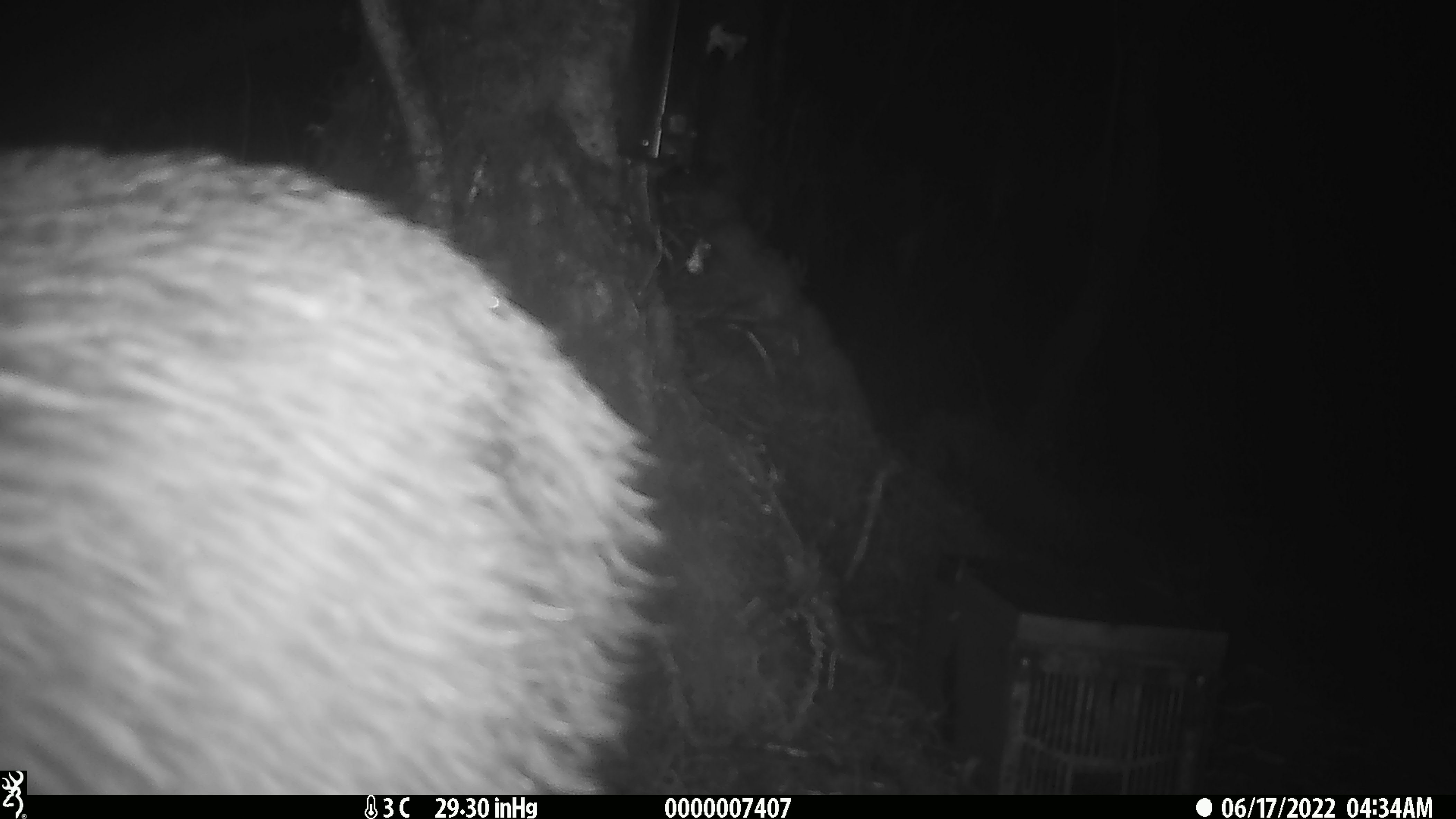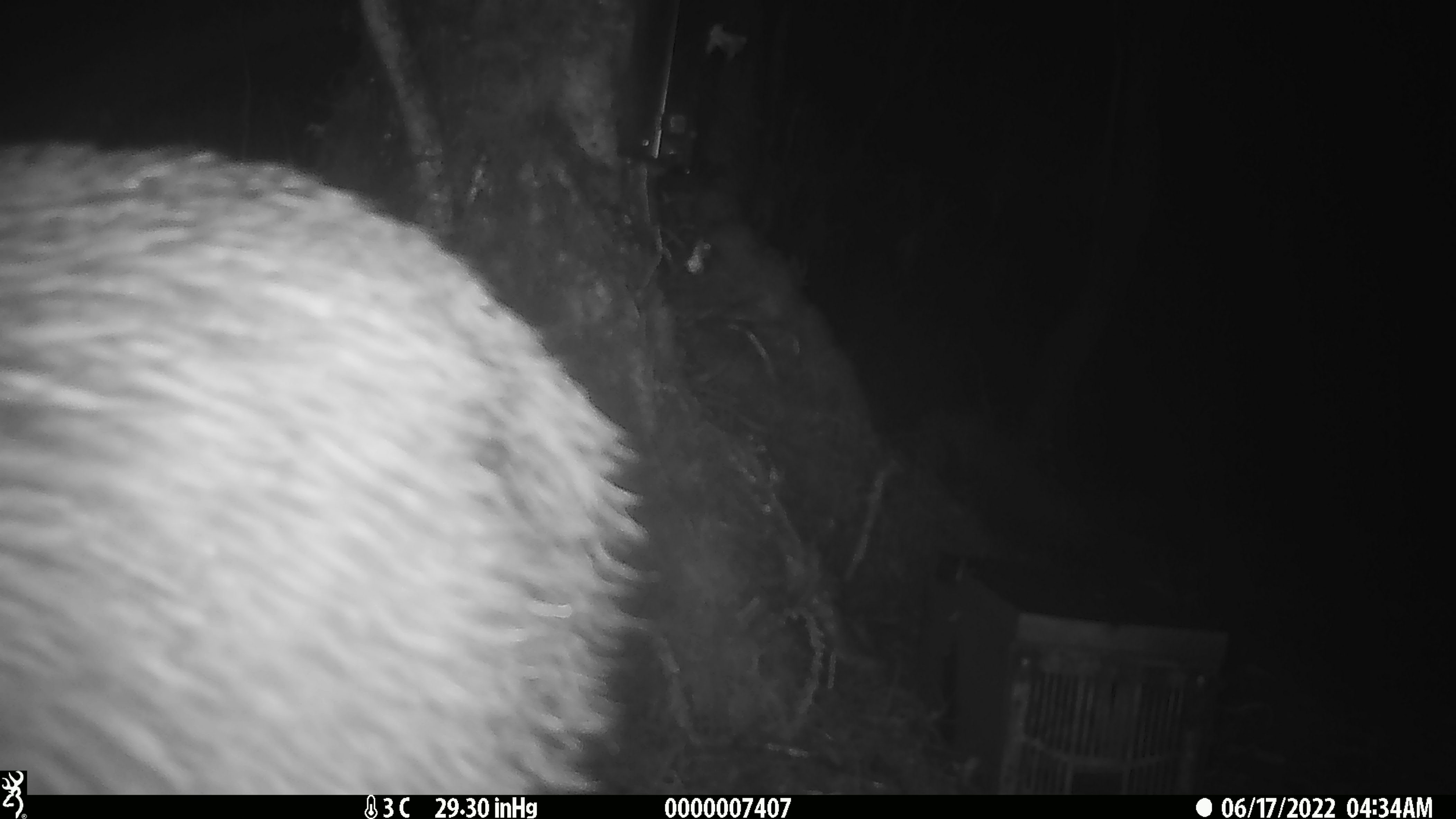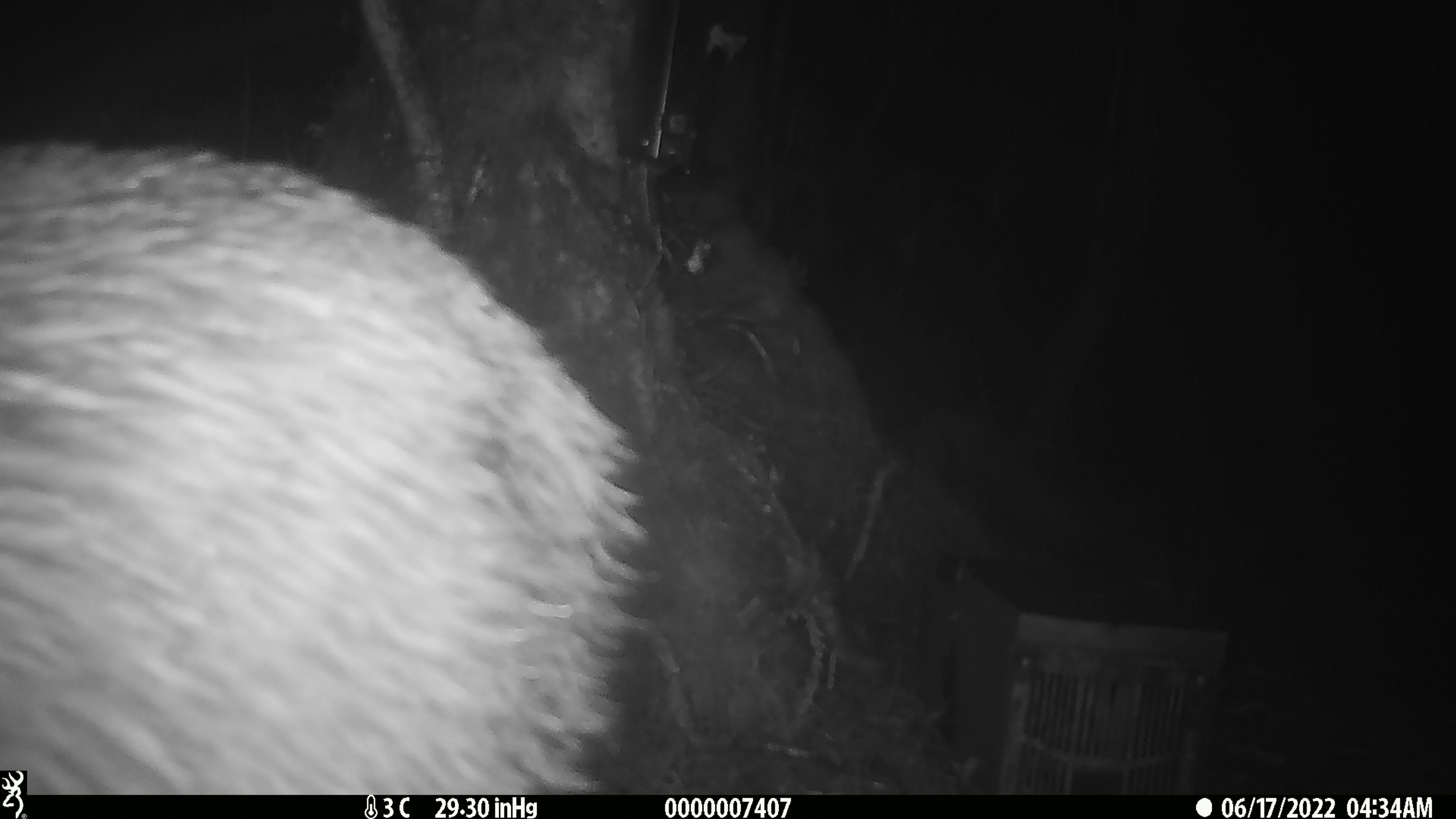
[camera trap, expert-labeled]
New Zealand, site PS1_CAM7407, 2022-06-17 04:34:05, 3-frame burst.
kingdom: Animalia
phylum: Chordata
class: Aves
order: Apterygiformes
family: Apterygidae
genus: Apteryx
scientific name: Apteryx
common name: kiwi